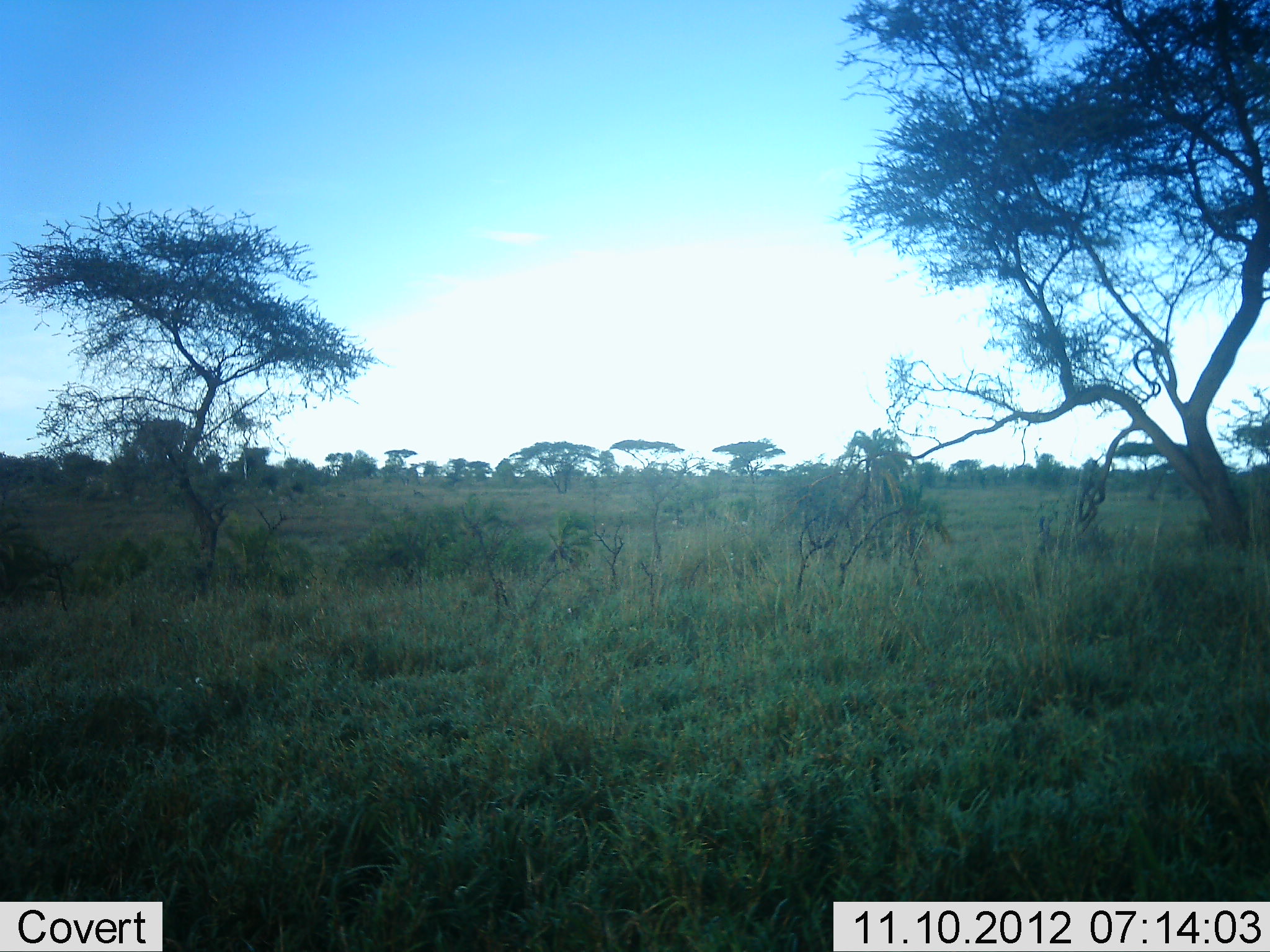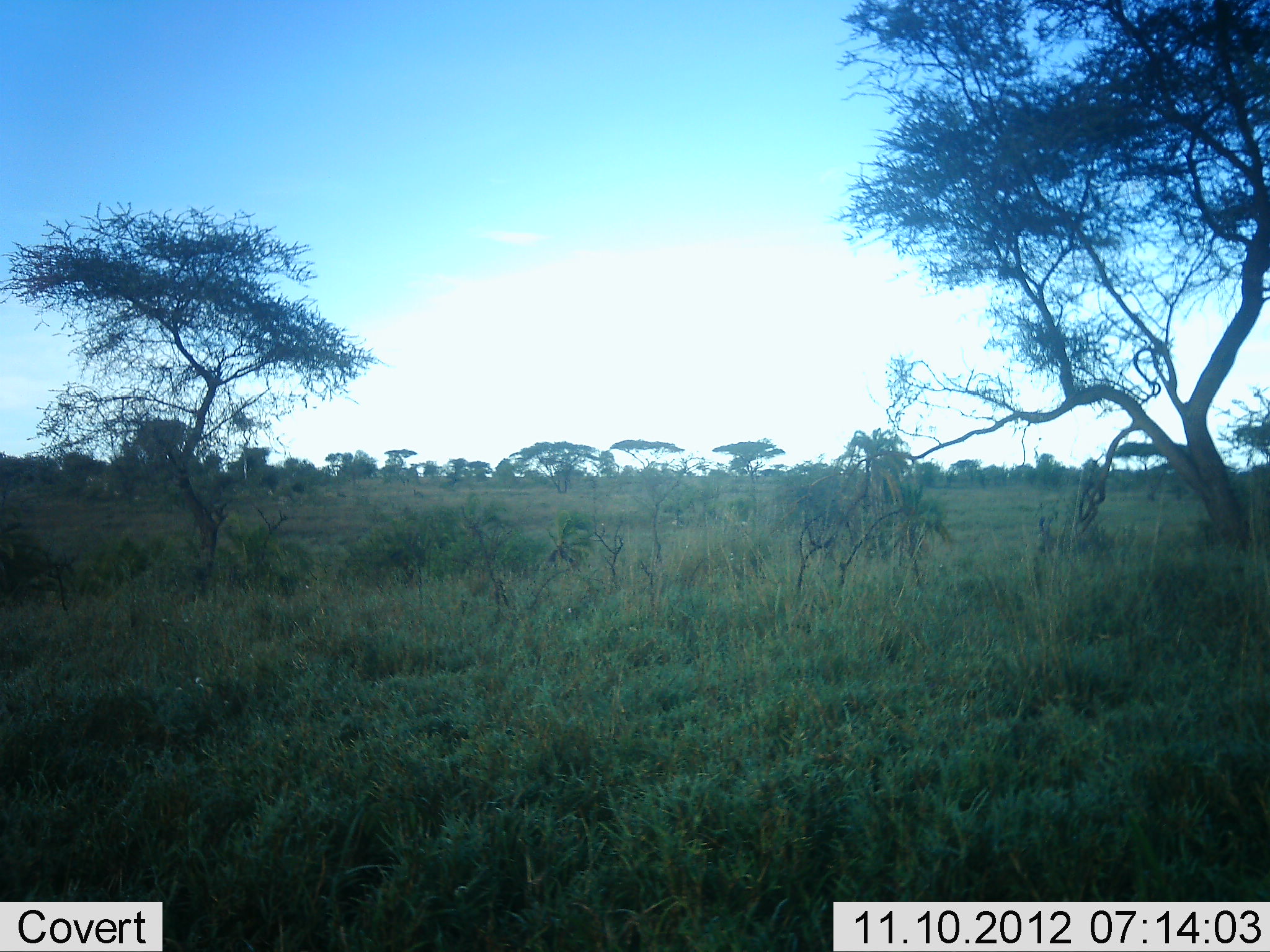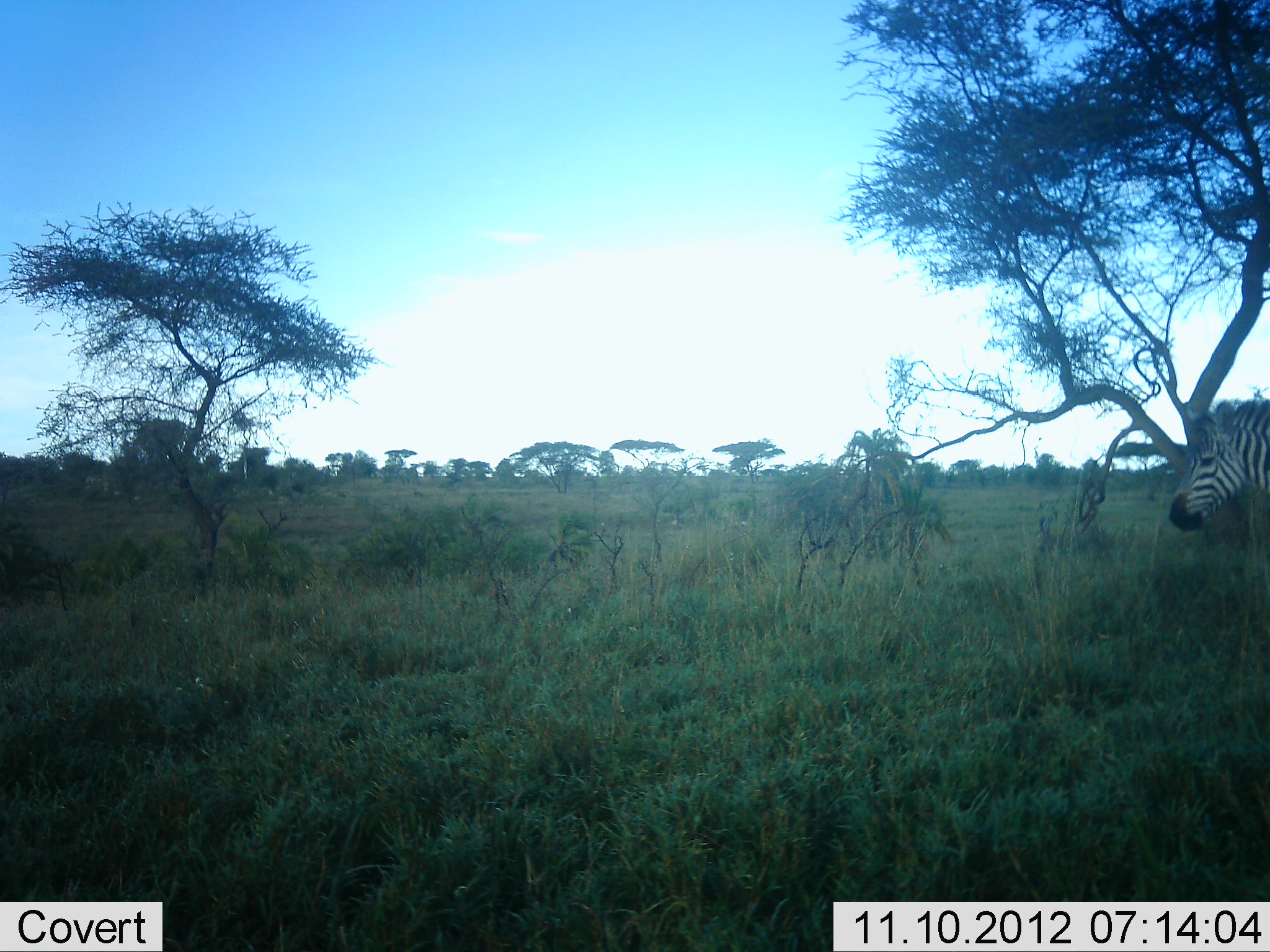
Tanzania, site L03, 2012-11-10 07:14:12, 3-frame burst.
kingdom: Animalia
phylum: Chordata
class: Mammalia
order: Perissodactyla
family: Equidae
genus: Equus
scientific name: Equus quagga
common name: plains zebra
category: zebra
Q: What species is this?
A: Zebra (plains zebra) (Equus quagga).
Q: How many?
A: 1.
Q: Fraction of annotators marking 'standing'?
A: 30%.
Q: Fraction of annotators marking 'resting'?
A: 0%.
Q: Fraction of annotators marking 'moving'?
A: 80%.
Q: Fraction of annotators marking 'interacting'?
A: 0%.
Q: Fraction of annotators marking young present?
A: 0%.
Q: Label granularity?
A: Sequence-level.